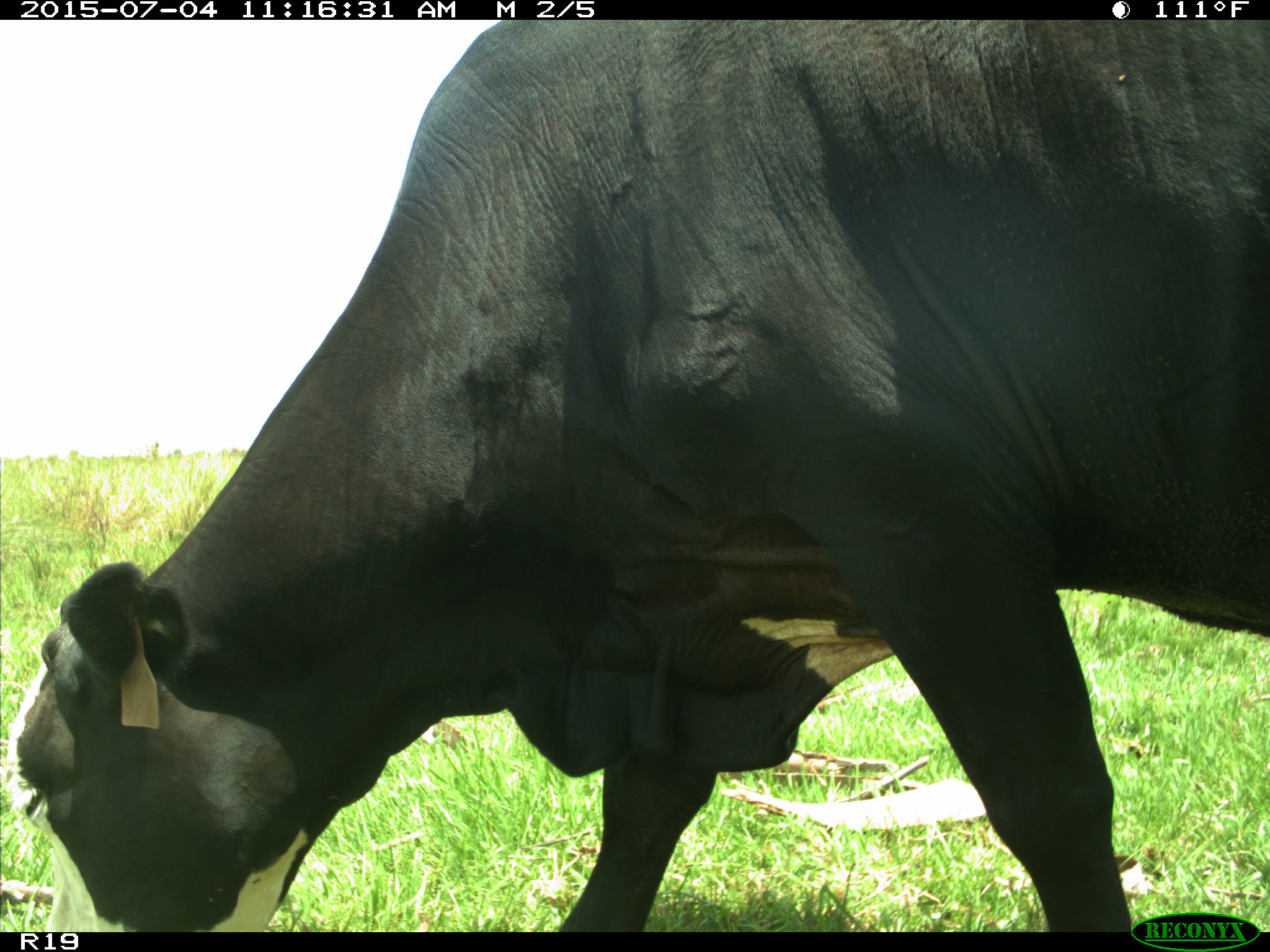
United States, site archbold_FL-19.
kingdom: Animalia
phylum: Chordata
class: Mammalia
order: Artiodactyla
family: Bovidae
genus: Bos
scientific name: Bos taurus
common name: domestic cow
Bos taurus (domestic cow).